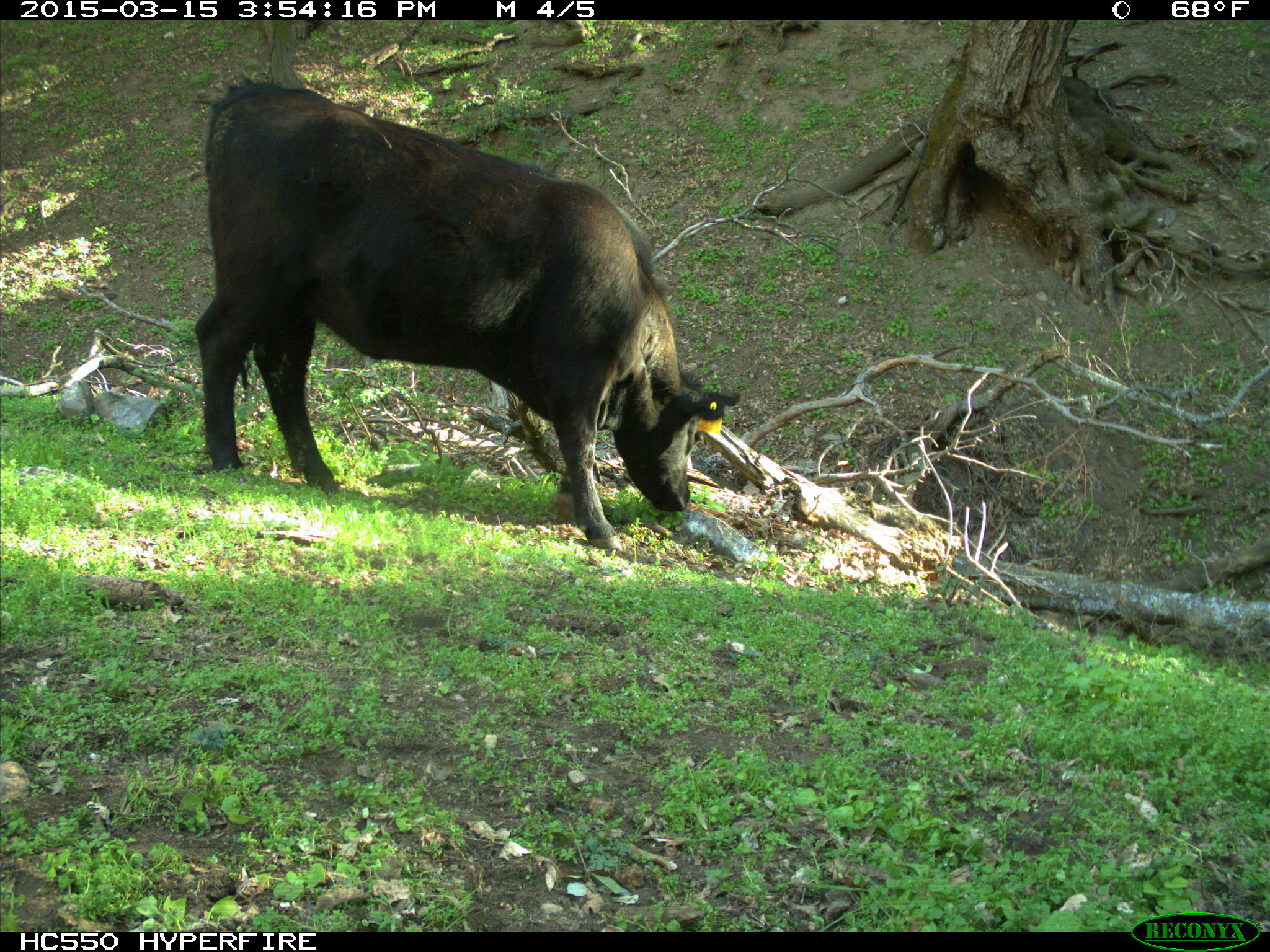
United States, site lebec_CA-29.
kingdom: Animalia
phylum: Chordata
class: Mammalia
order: Artiodactyla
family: Bovidae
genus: Bos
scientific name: Bos taurus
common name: domestic cow